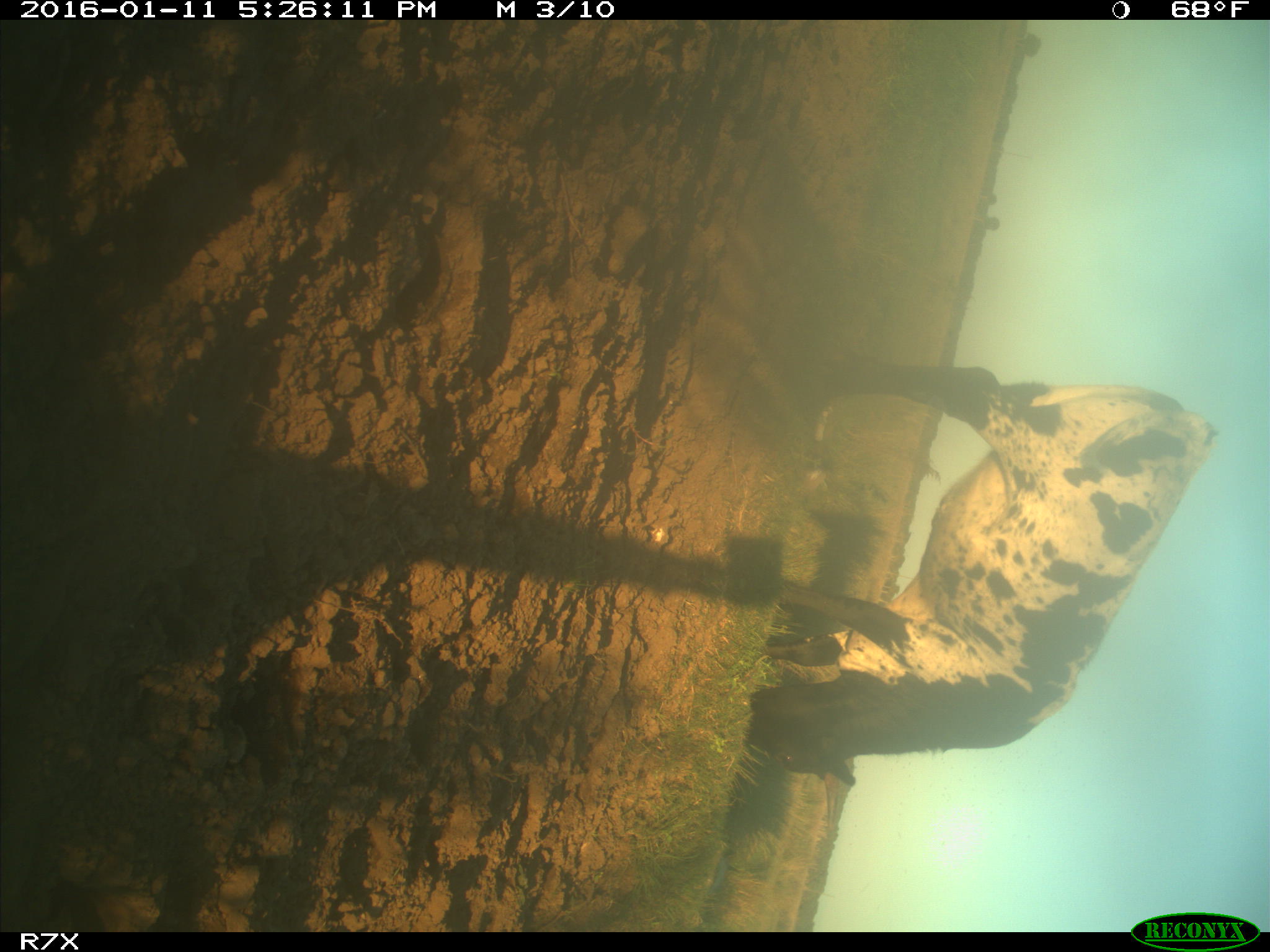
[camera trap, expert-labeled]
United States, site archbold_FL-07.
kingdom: Animalia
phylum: Chordata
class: Mammalia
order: Artiodactyla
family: Bovidae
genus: Bos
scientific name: Bos taurus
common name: domestic cow